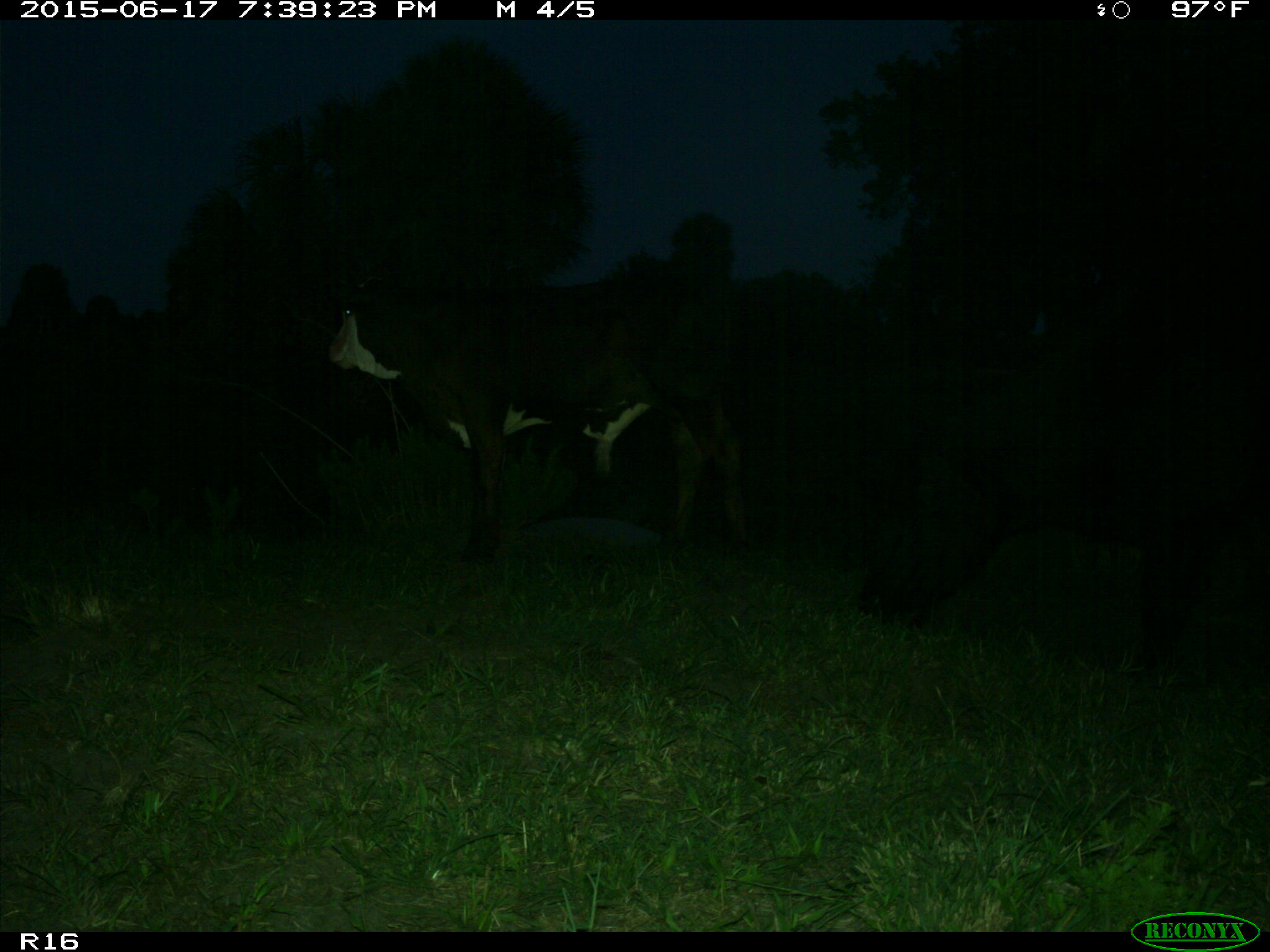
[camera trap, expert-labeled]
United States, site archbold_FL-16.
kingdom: Animalia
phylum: Chordata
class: Mammalia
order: Artiodactyla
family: Bovidae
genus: Bos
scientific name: Bos taurus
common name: domestic cow